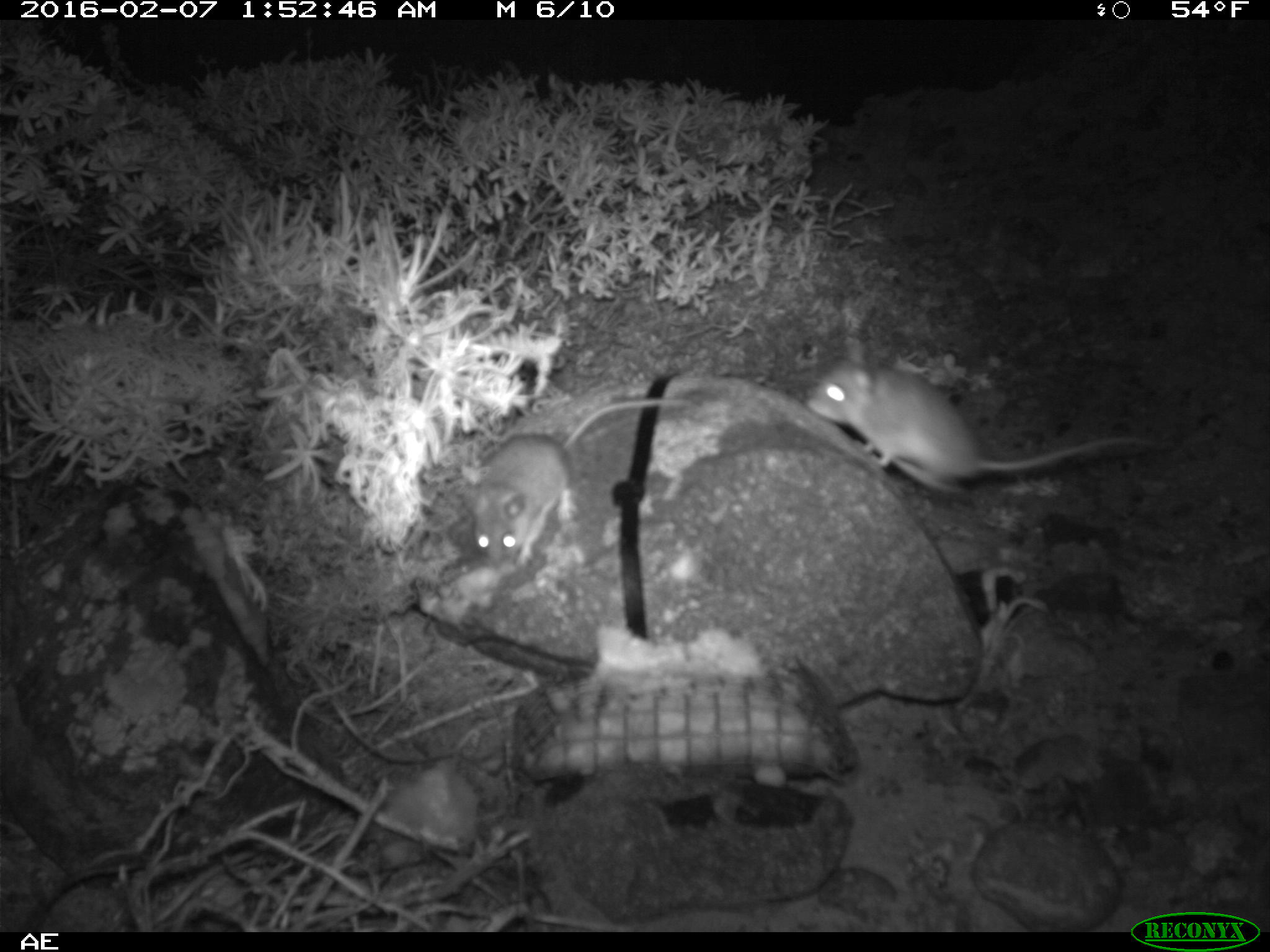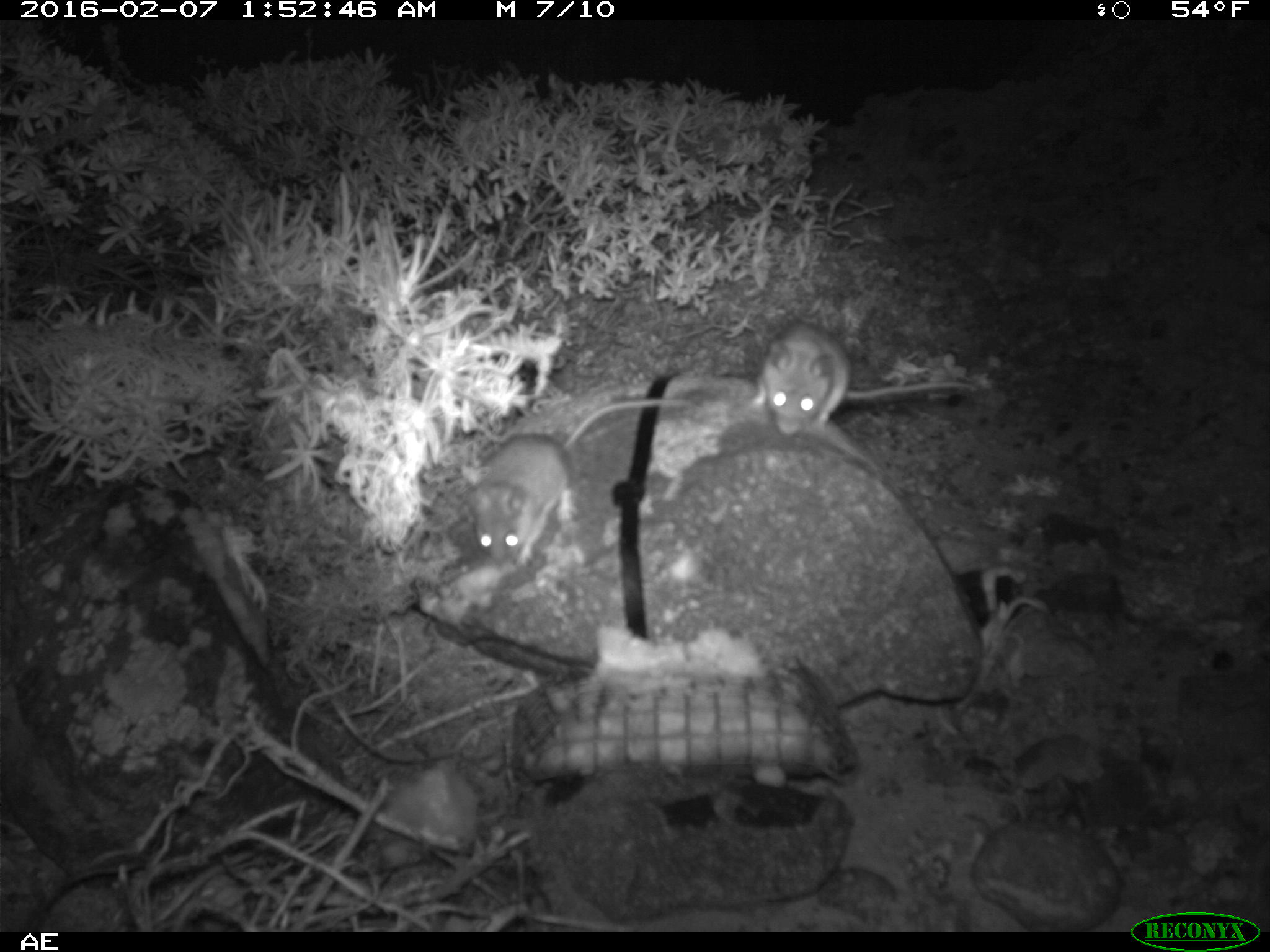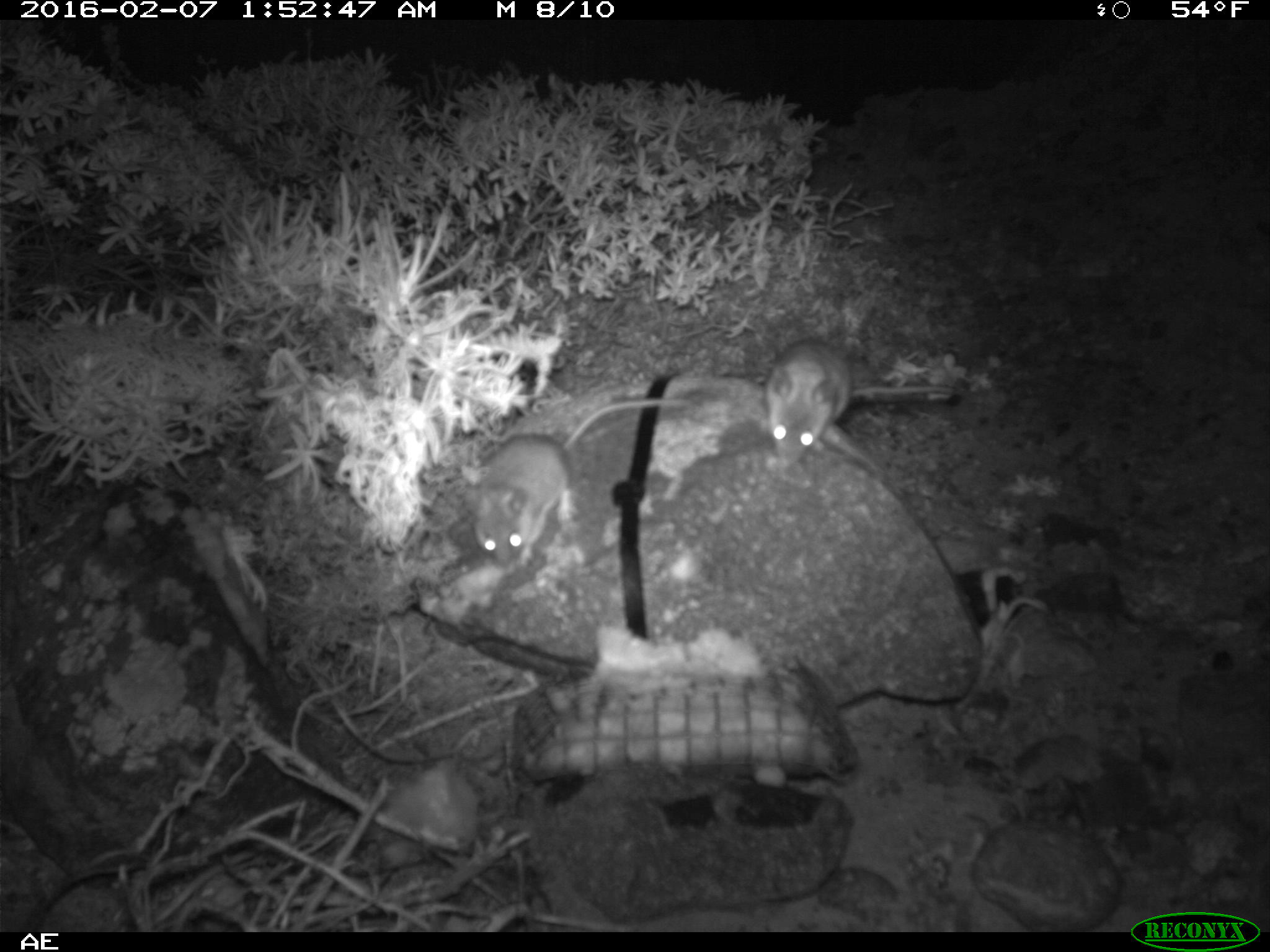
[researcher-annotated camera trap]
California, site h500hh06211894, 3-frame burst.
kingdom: Animalia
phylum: Chordata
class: Mammalia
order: Rodentia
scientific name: Rodentia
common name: rodent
Rodent (Rodentia).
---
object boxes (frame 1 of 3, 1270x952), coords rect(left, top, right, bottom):
rodent: rect(803, 358, 1174, 498); rect(463, 394, 683, 571)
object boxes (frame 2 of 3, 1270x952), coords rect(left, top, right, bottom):
rodent: rect(461, 399, 690, 566); rect(751, 318, 979, 437)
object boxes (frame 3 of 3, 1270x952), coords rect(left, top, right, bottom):
rodent: rect(467, 397, 685, 567); rect(764, 337, 956, 467)